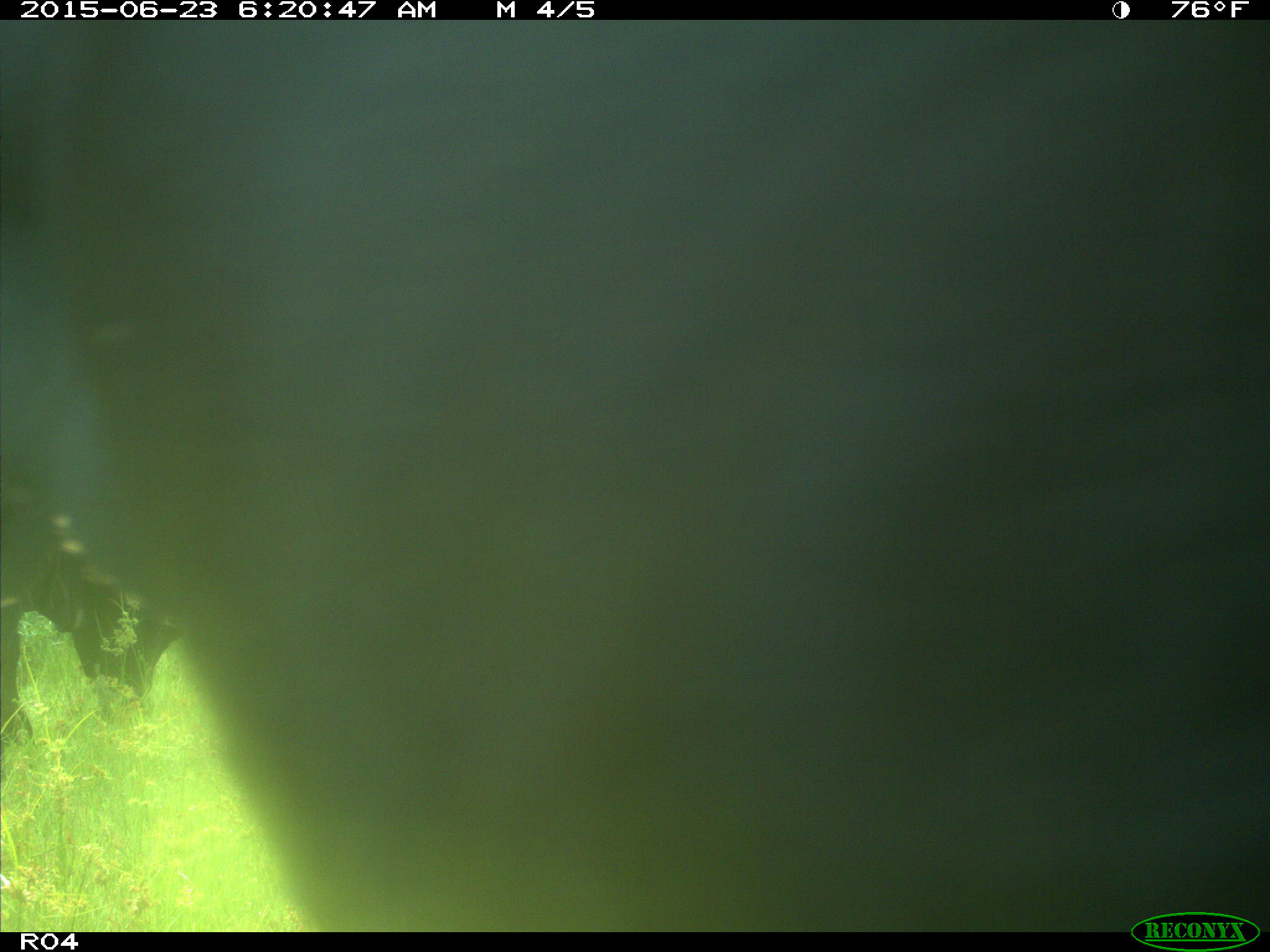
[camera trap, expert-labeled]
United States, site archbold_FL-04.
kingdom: Animalia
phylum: Chordata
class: Mammalia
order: Artiodactyla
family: Bovidae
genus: Bos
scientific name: Bos taurus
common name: domestic cow